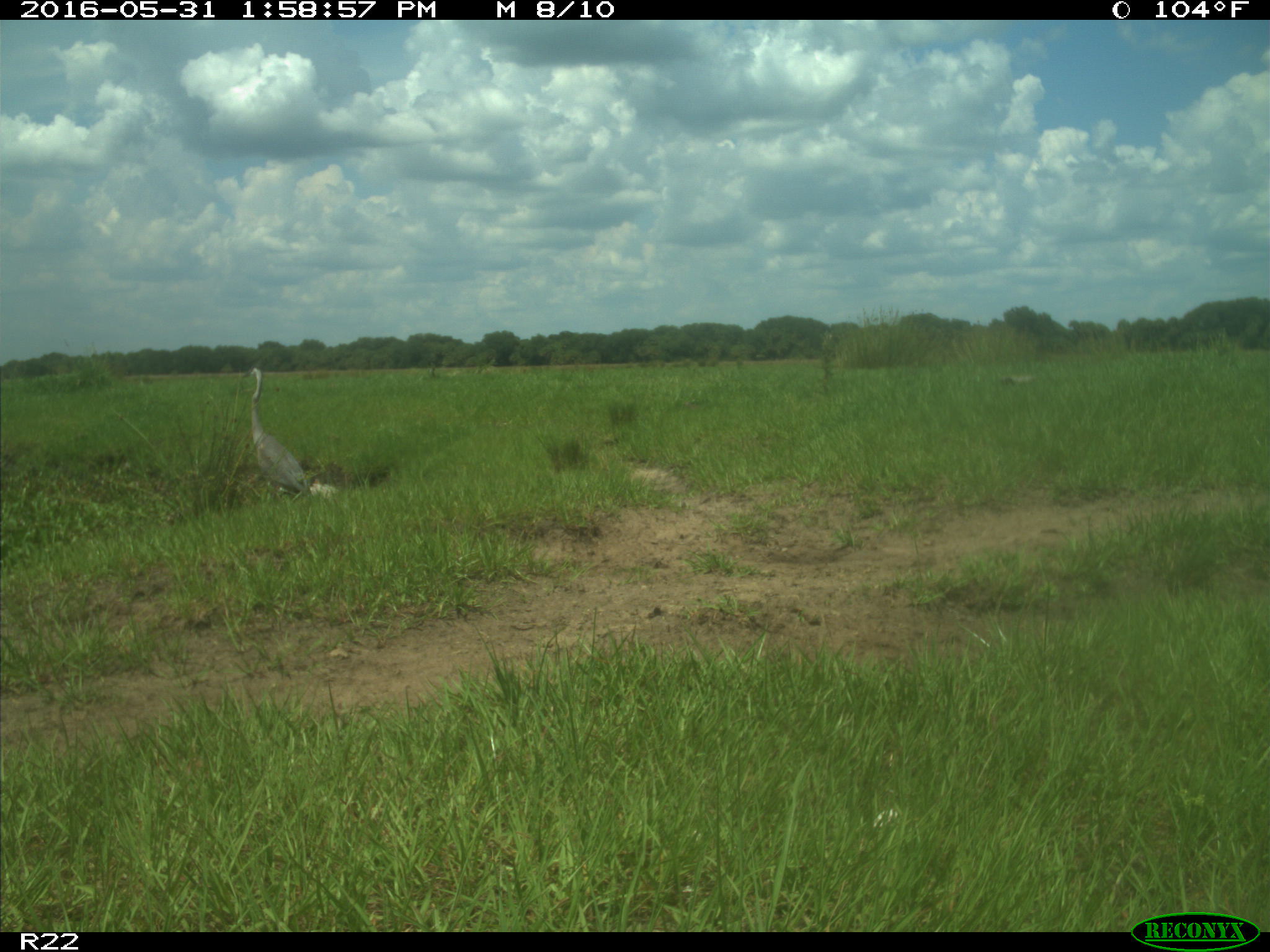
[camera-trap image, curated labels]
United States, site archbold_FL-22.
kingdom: Animalia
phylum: Chordata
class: Aves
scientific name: Aves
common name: birds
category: unidentified bird